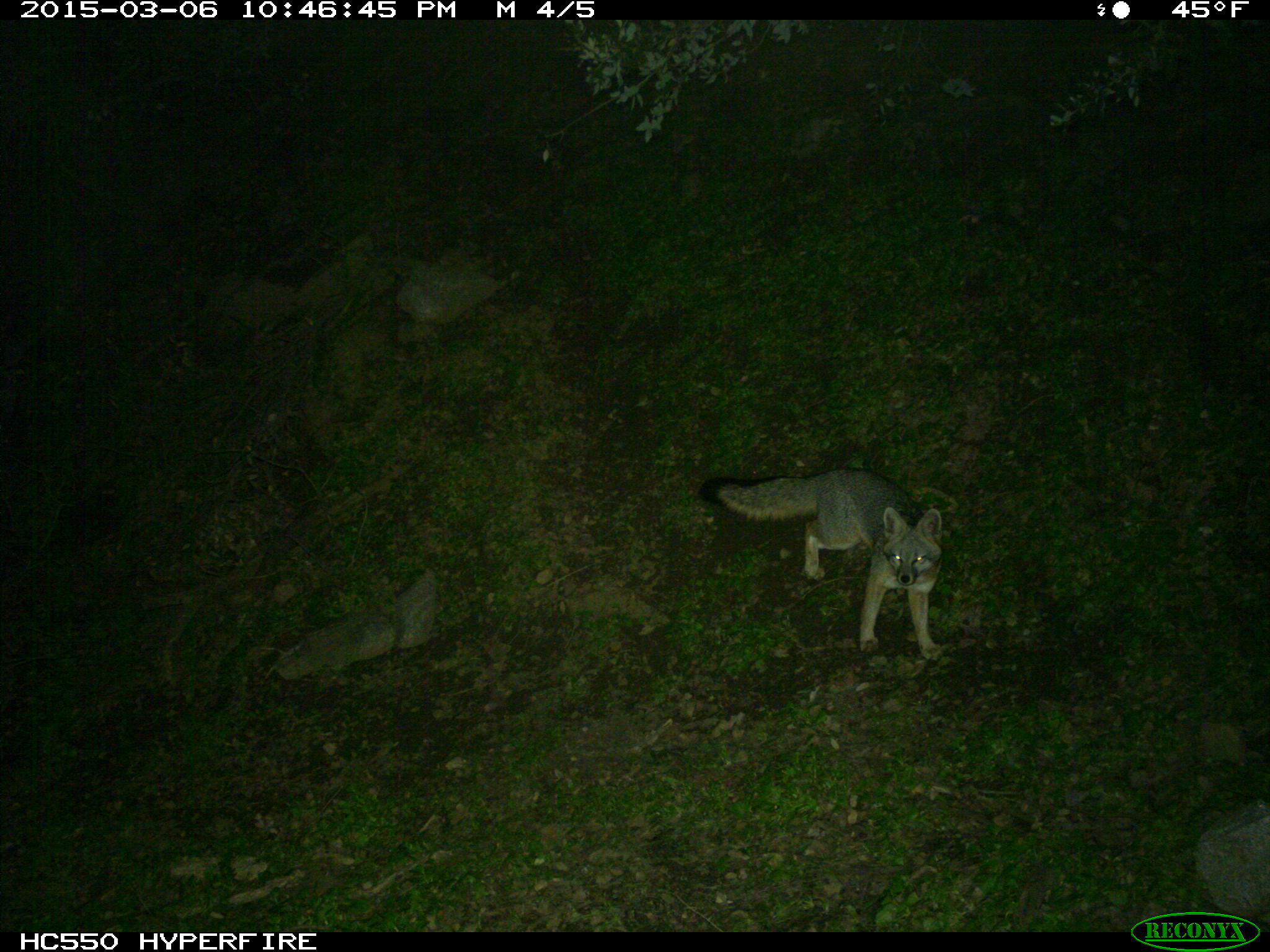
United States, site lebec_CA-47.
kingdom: Animalia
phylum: Chordata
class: Mammalia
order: Carnivora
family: Canidae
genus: Urocyon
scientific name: Urocyon cinereoargenteus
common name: gray fox